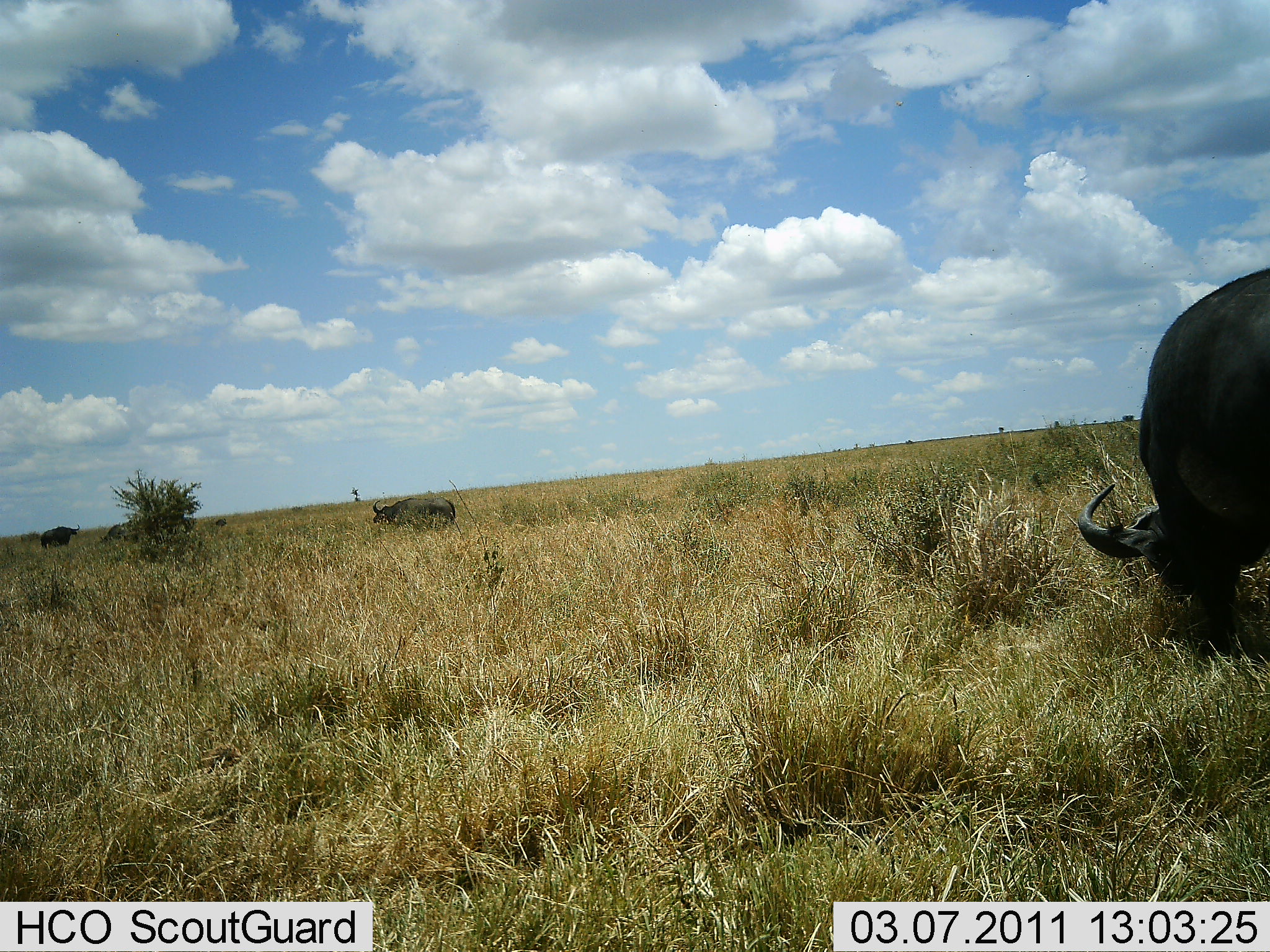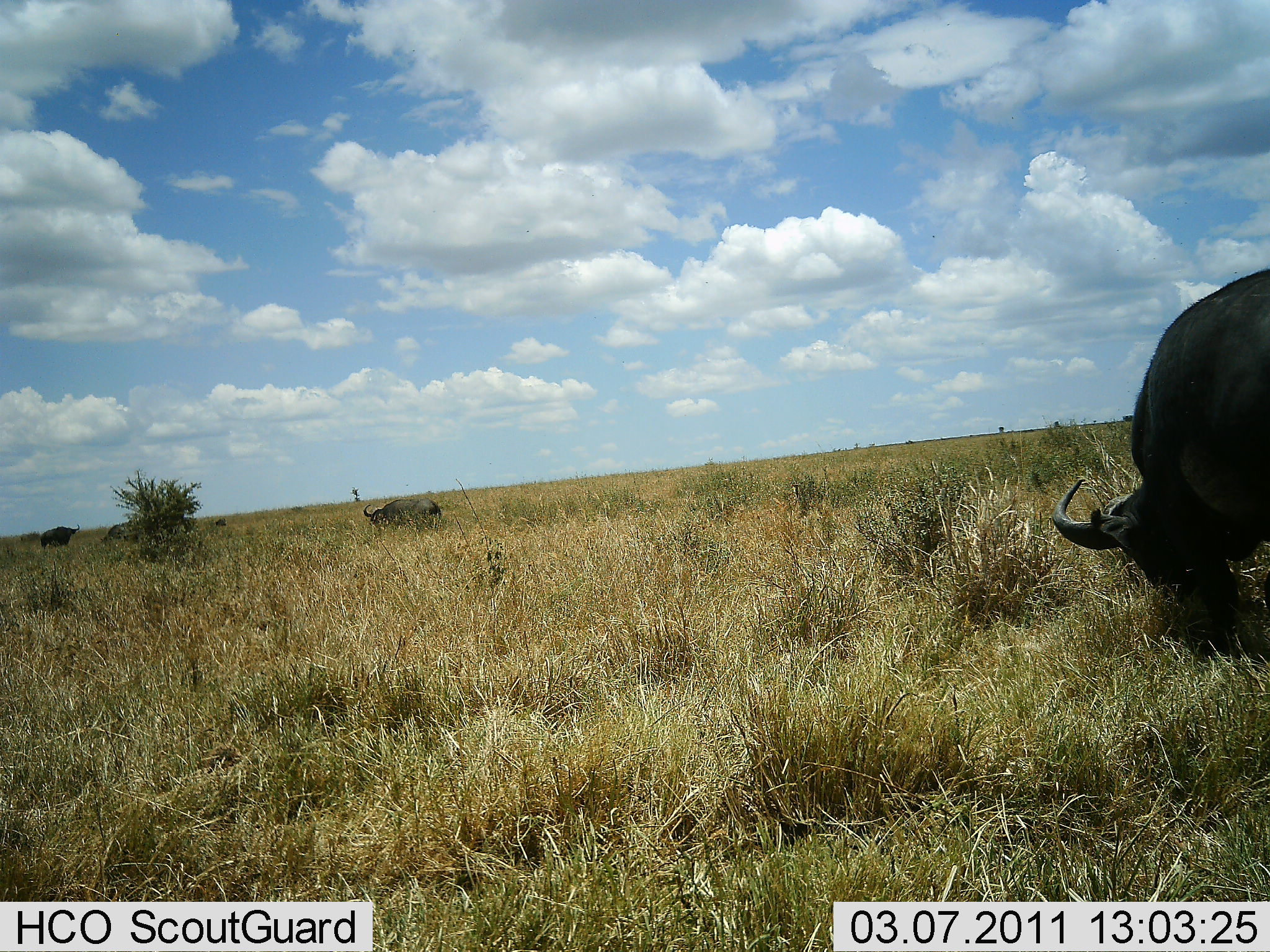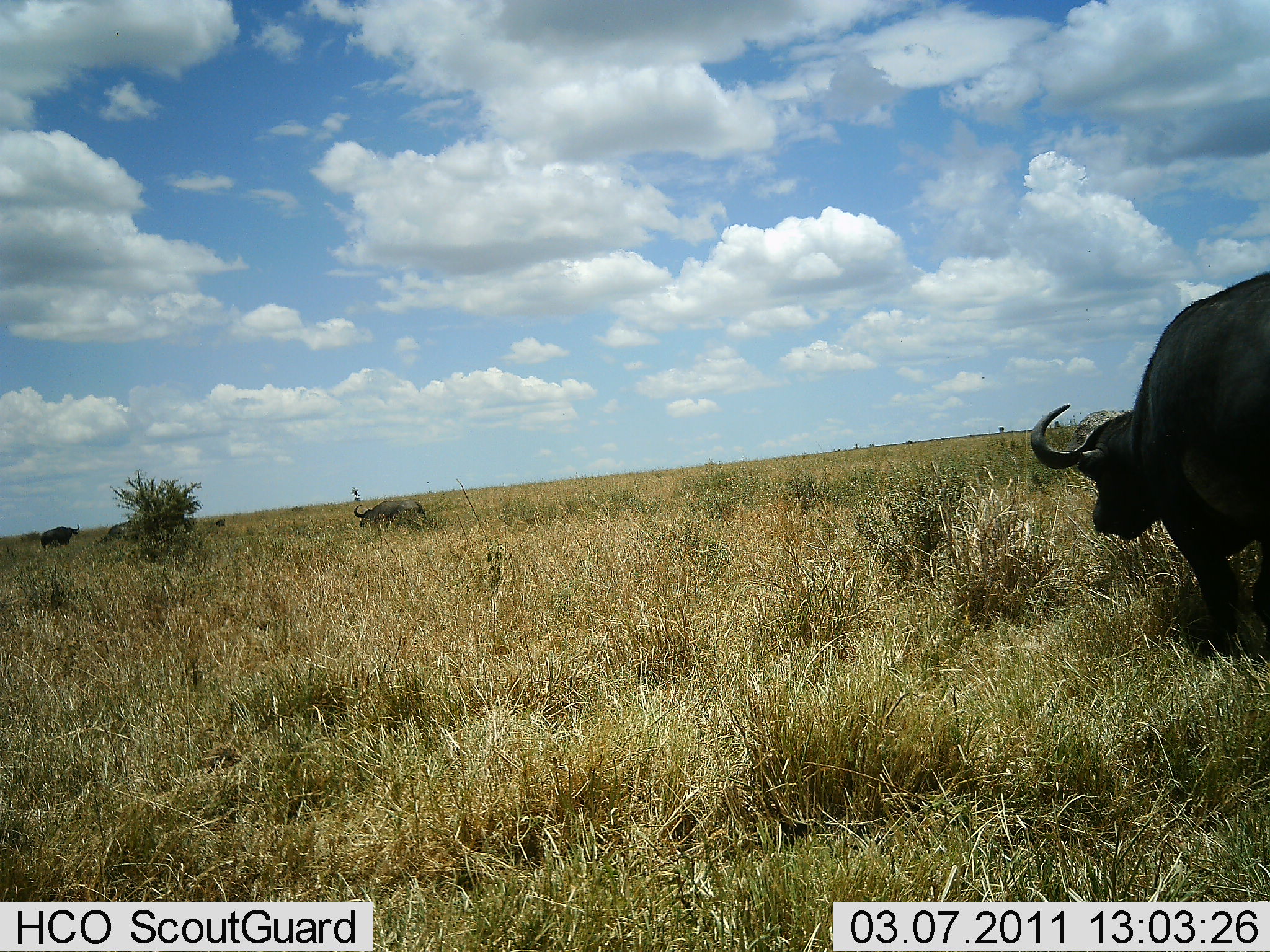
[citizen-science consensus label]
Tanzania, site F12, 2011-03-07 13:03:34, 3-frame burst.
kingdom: Animalia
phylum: Chordata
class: Mammalia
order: Artiodactyla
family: Bovidae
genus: Syncerus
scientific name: Syncerus caffer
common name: cape buffalo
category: buffalo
Buffalo (cape buffalo) (Syncerus caffer), count 4. Behavior (volunteer vote fractions): standing 27%, resting 0%, moving 9%, interacting 0%. Young present (vote fraction): 0%. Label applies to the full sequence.